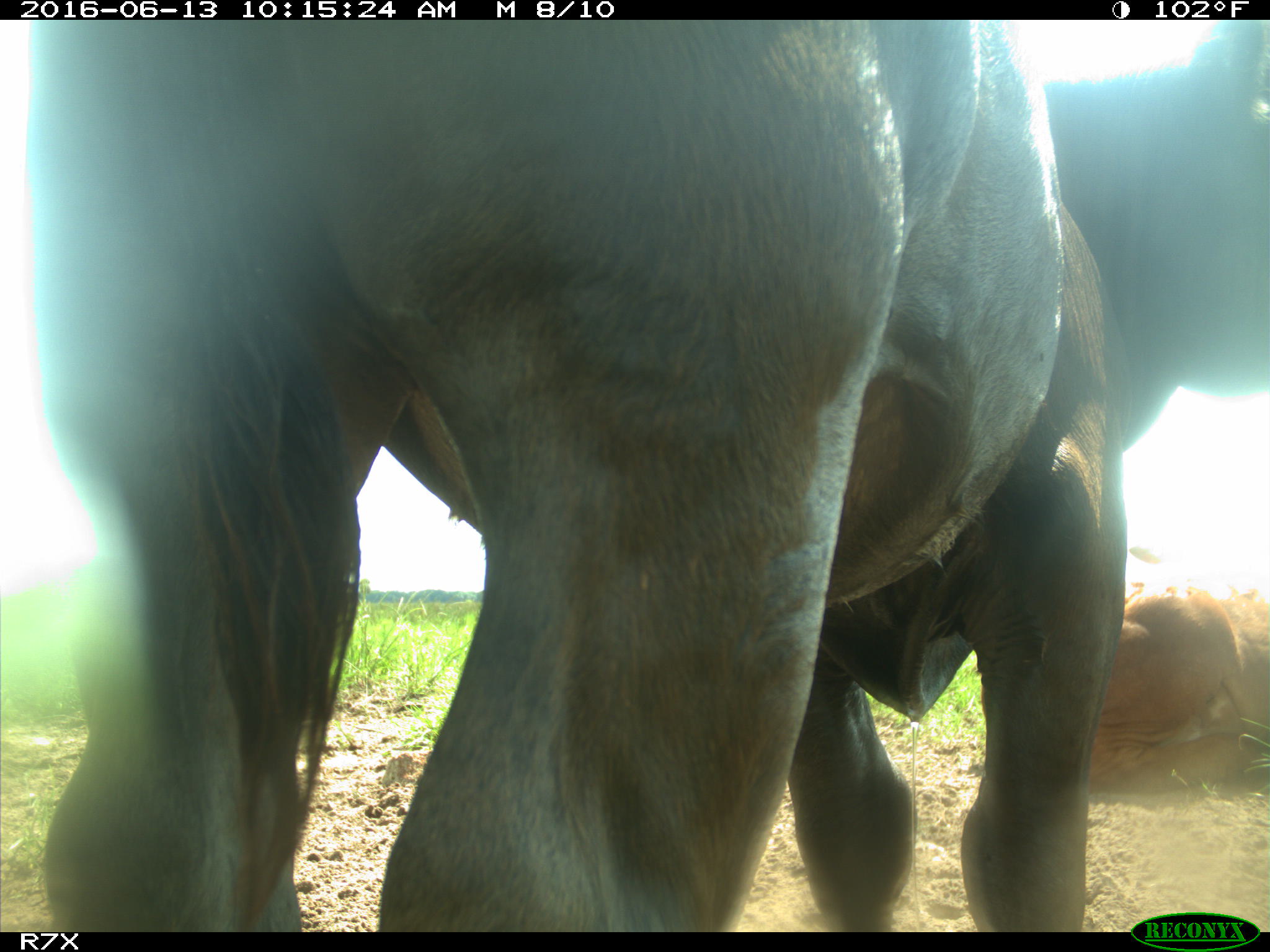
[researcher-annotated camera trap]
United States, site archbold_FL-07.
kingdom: Animalia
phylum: Chordata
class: Mammalia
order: Artiodactyla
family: Bovidae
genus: Bos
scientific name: Bos taurus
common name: domestic cow